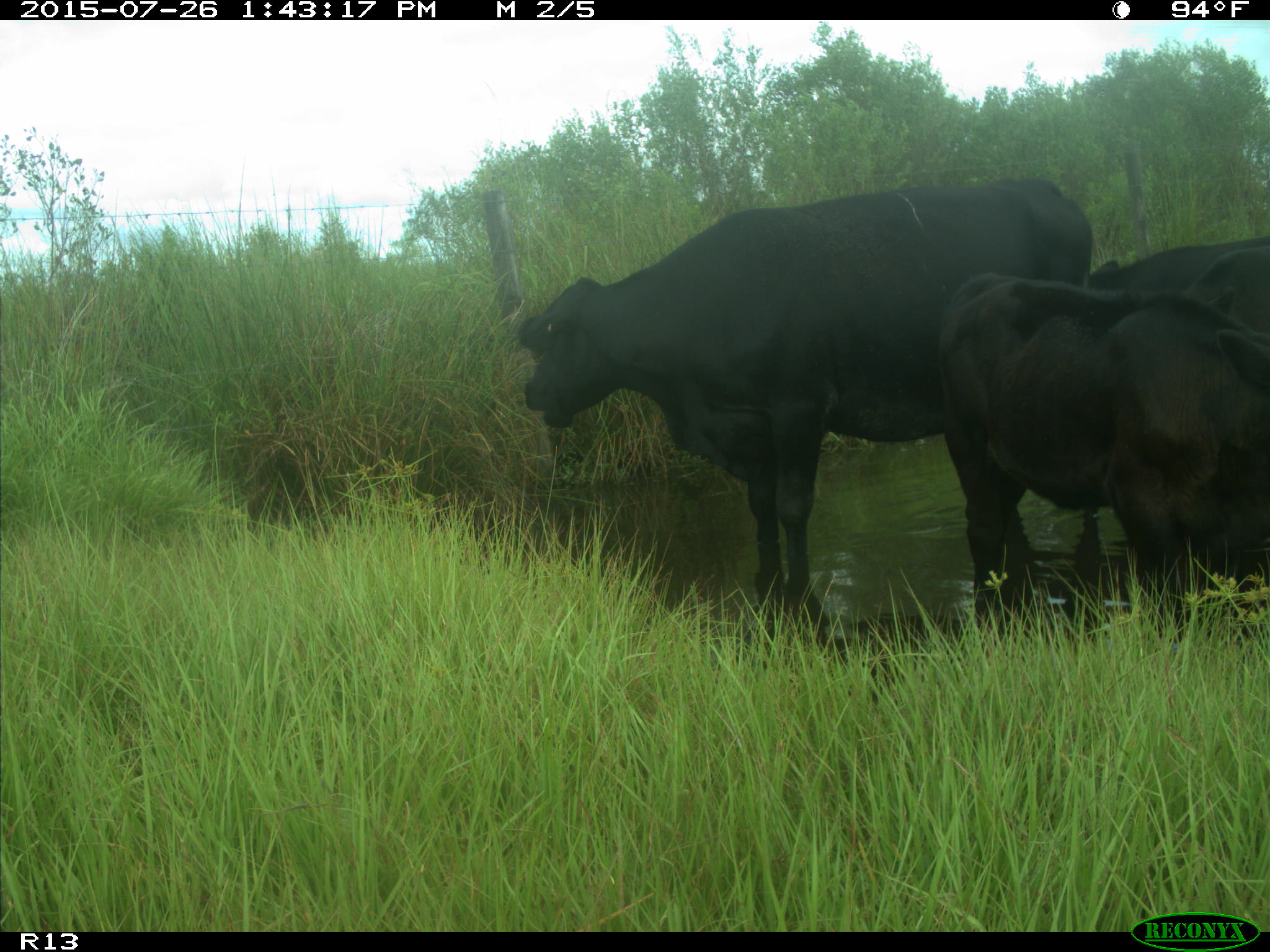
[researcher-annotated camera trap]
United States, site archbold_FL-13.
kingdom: Animalia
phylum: Chordata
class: Mammalia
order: Artiodactyla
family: Bovidae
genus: Bos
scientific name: Bos taurus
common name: domestic cow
Bos taurus (domestic cow).